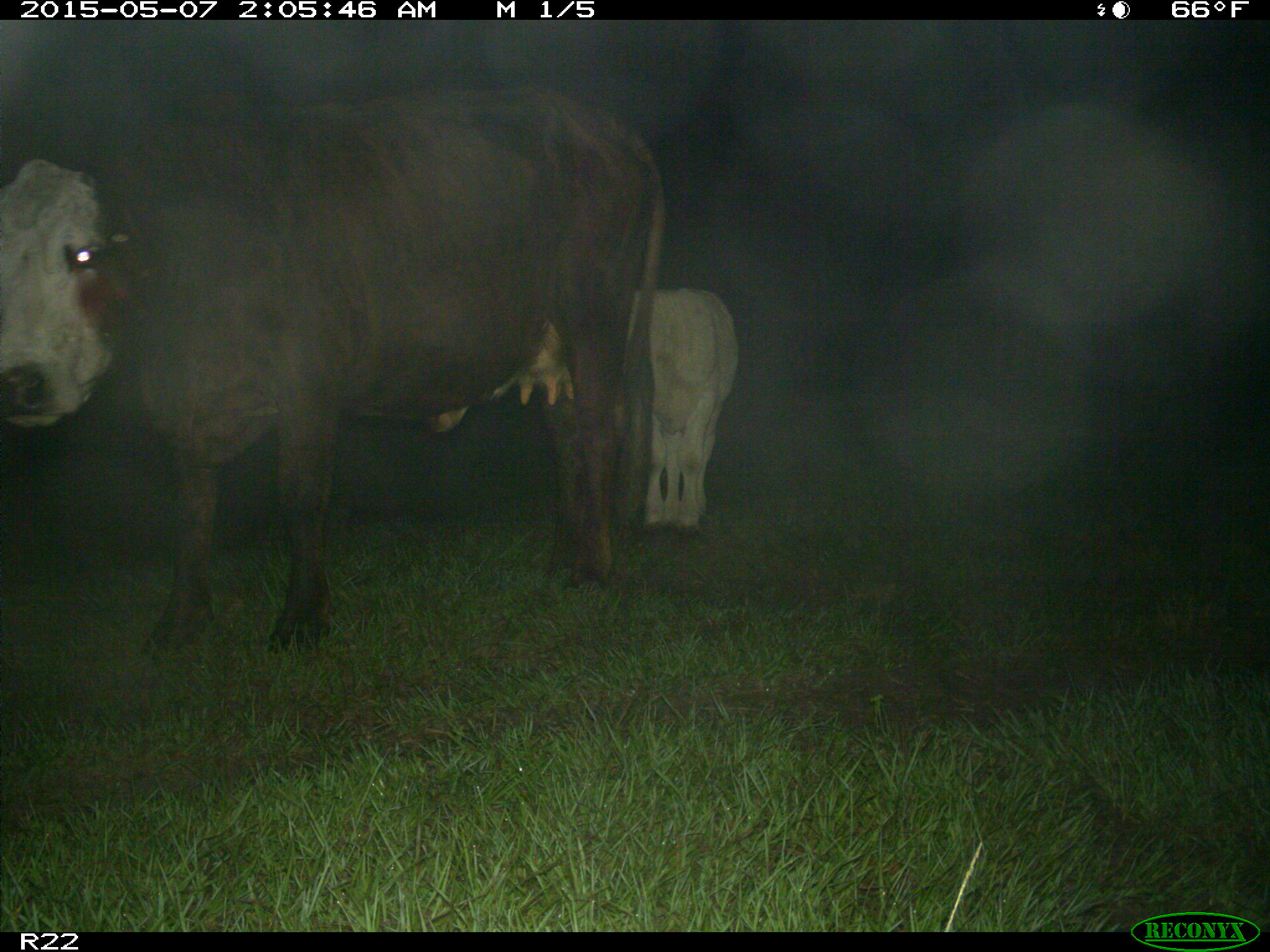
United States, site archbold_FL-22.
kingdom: Animalia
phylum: Chordata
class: Mammalia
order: Artiodactyla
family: Bovidae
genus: Bos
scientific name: Bos taurus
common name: domestic cow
Bos taurus (domestic cow).